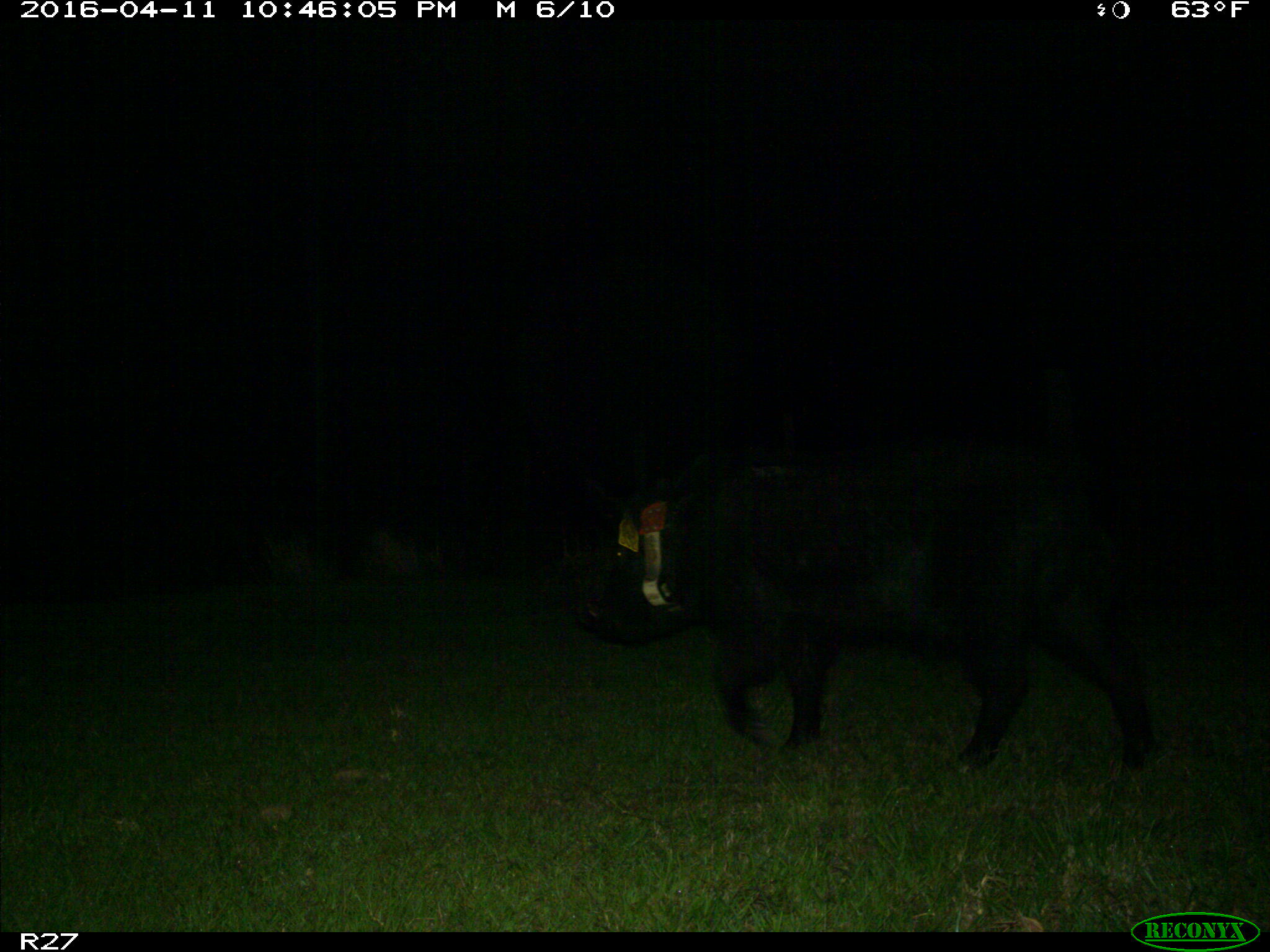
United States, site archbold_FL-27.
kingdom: Animalia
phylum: Chordata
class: Mammalia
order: Artiodactyla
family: Suidae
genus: Sus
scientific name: Sus scrofa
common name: wild boar